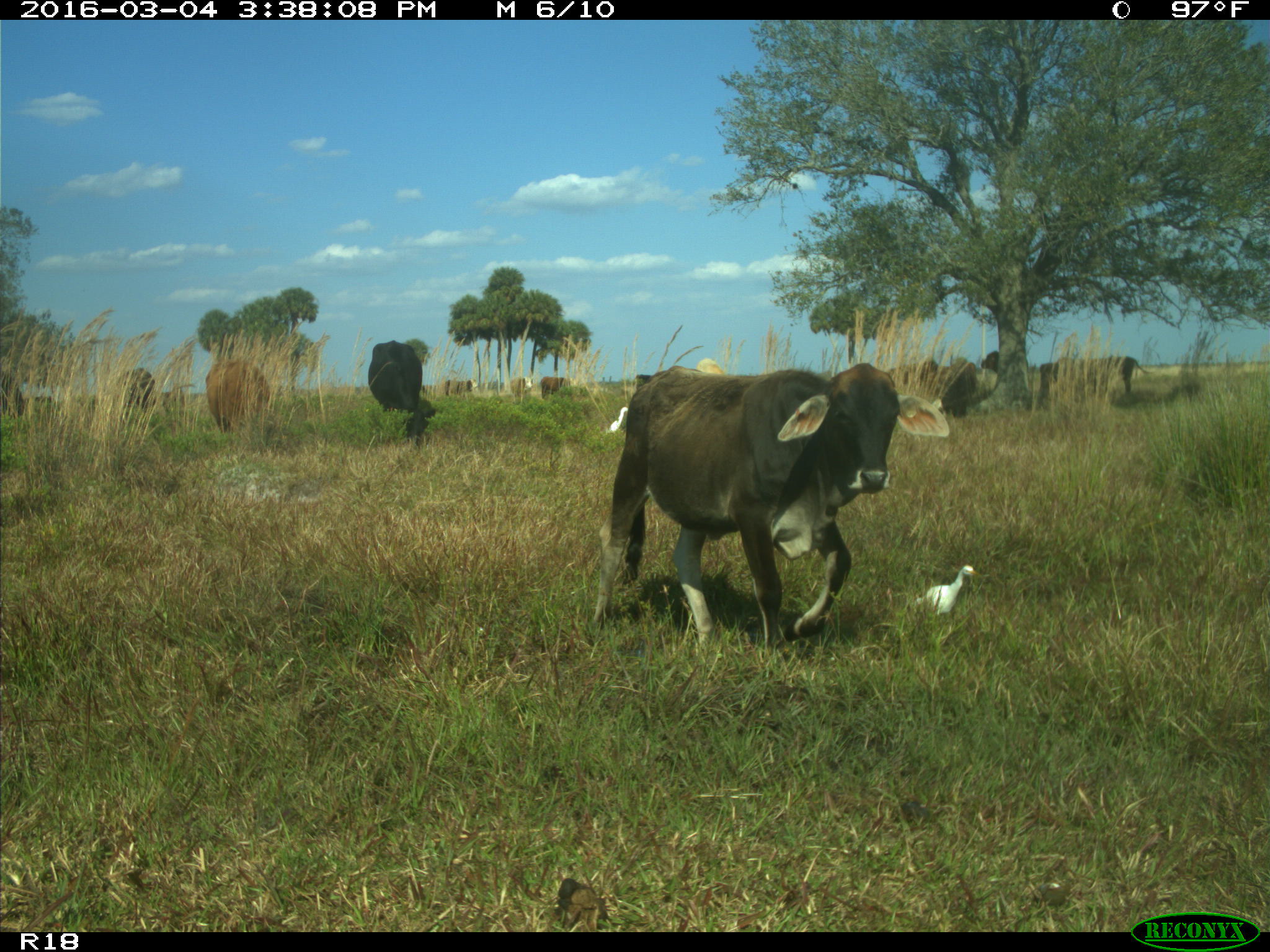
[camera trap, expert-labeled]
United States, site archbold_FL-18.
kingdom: Animalia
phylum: Chordata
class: Mammalia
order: Artiodactyla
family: Bovidae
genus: Bos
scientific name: Bos taurus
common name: domestic cow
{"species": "Bos taurus (domestic cow)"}